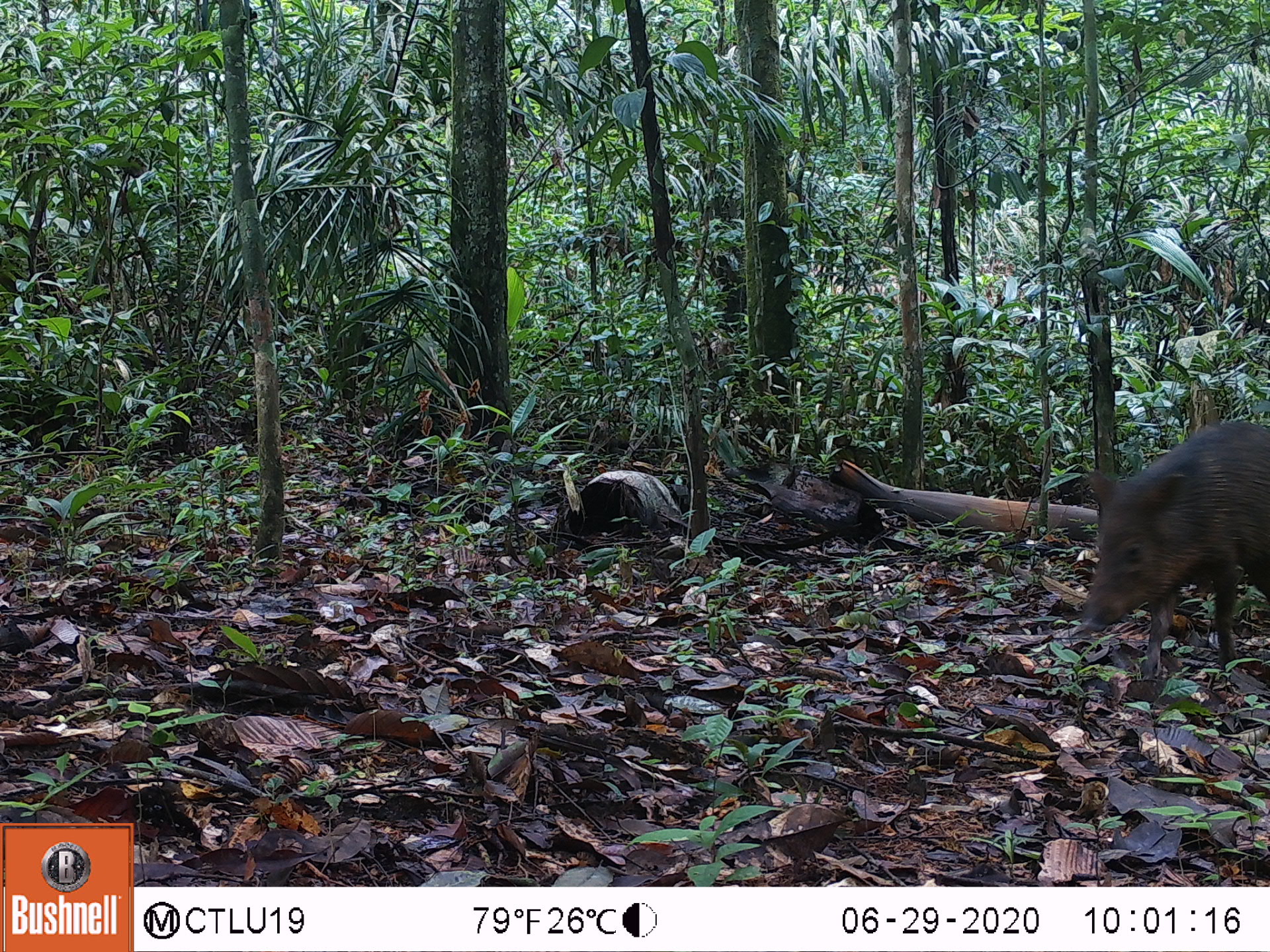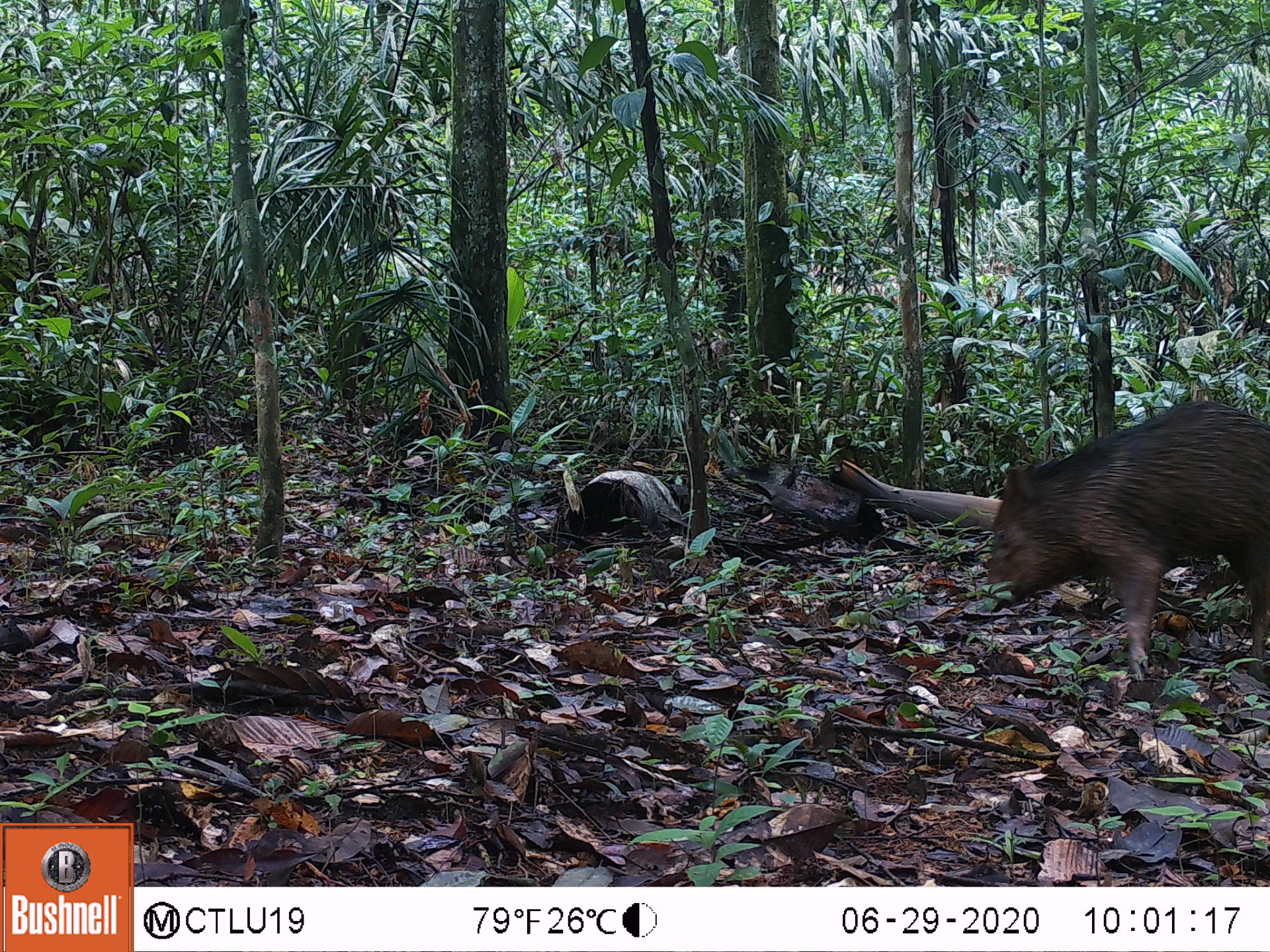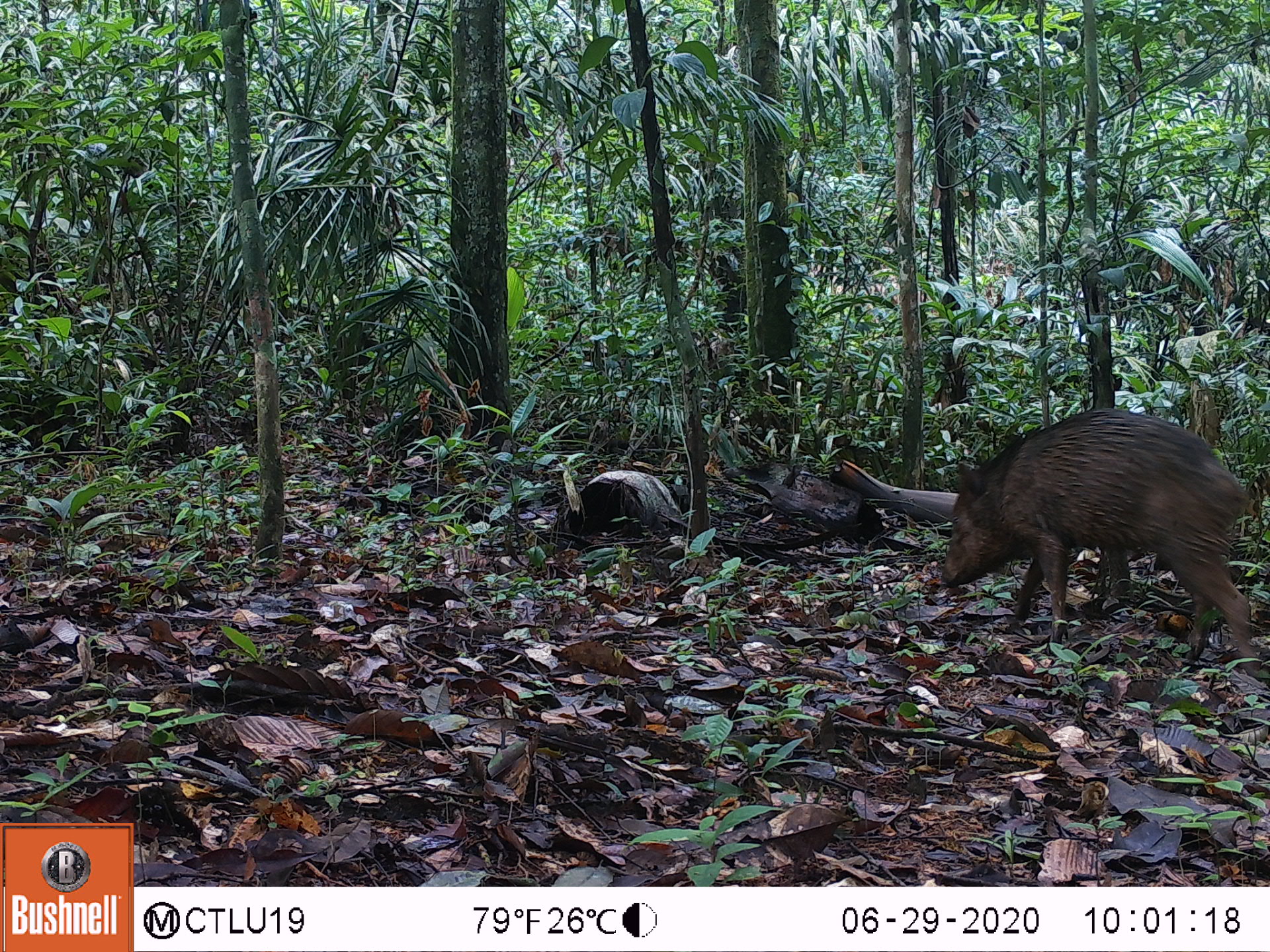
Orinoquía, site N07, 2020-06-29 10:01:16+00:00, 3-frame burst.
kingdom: Animalia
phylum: Chordata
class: Mammalia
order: Artiodactyla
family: Tayassuidae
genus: Pecari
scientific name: Pecari tajacu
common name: collared peccary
Collared peccary (Pecari tajacu).